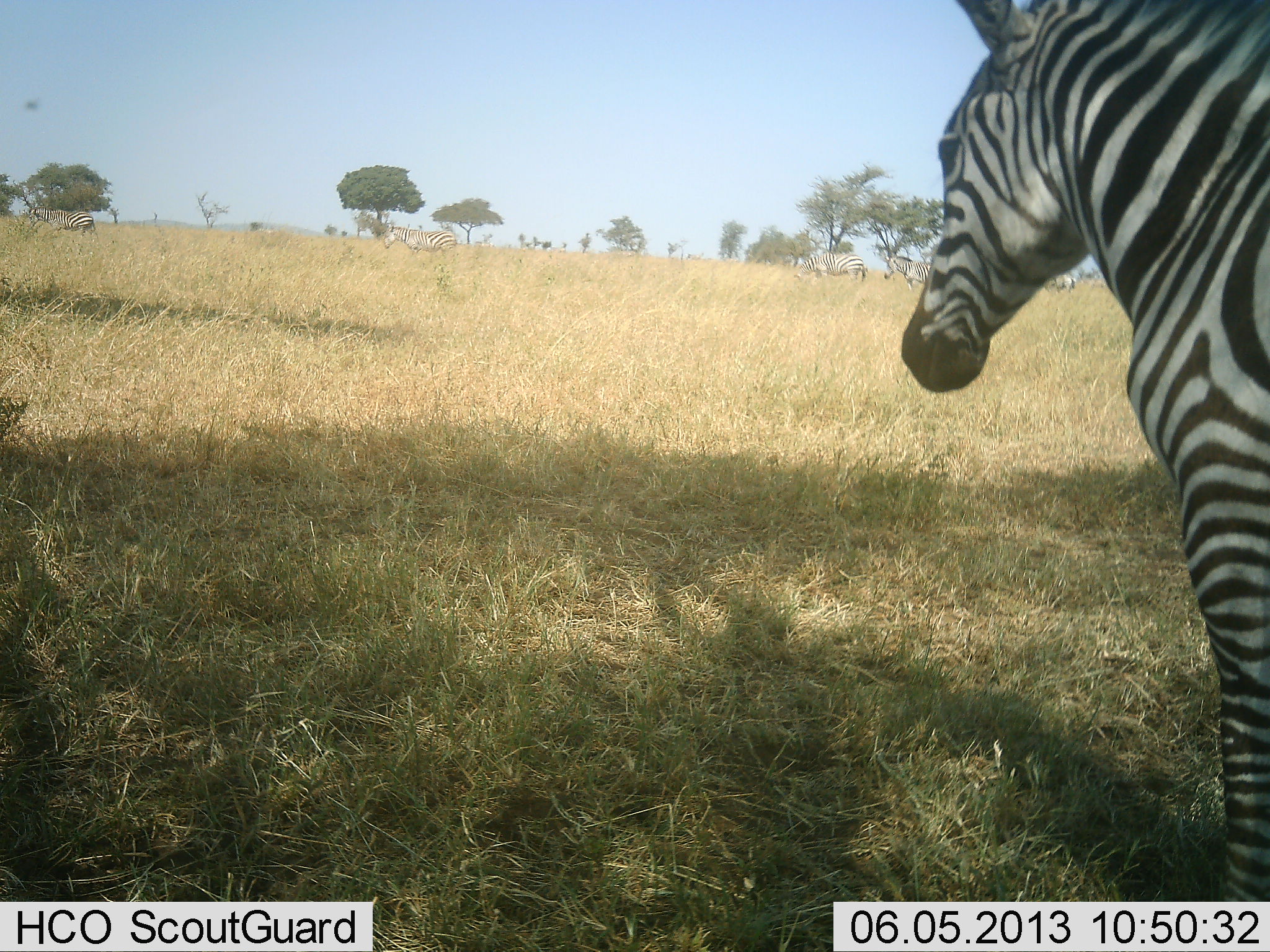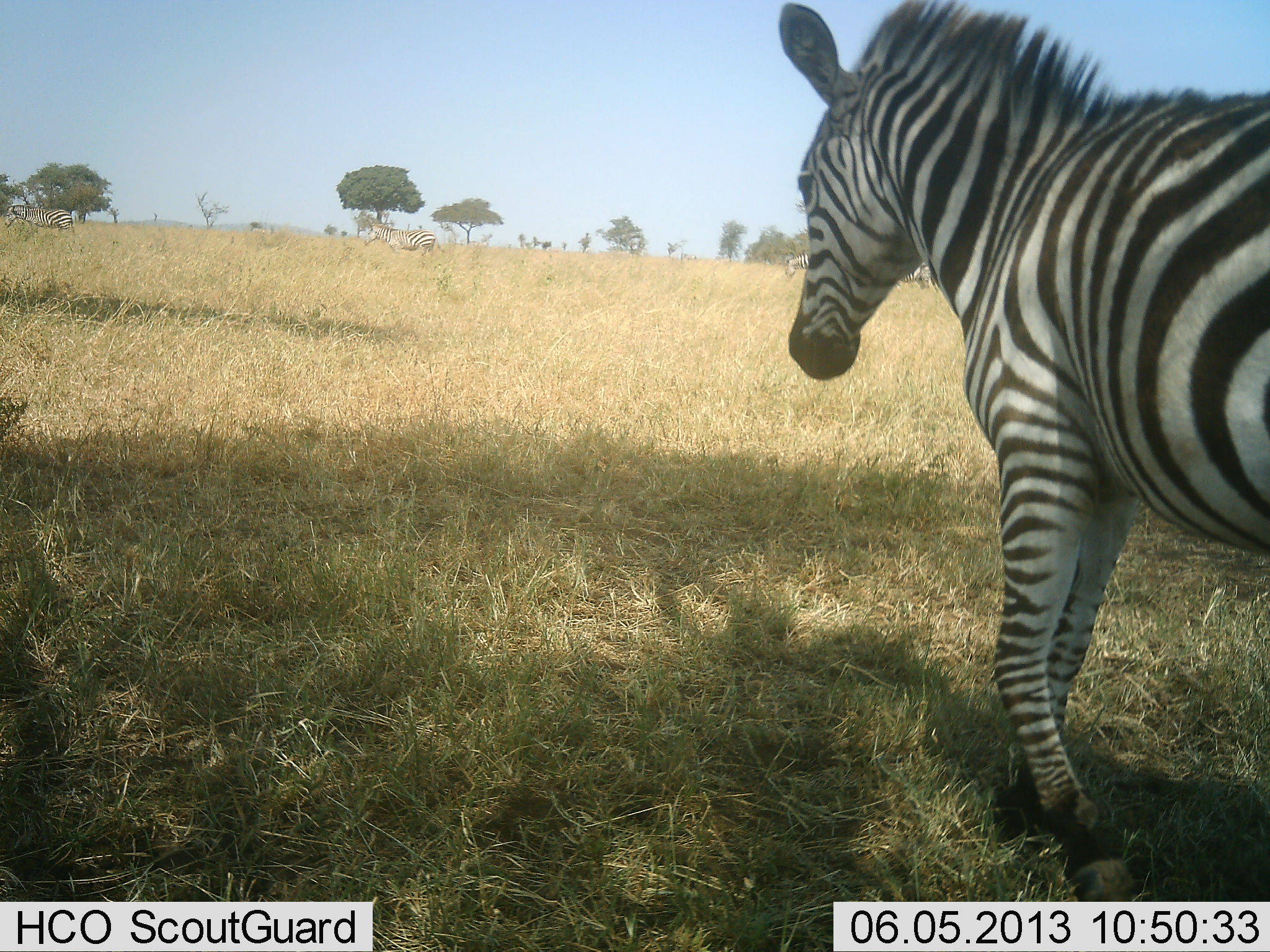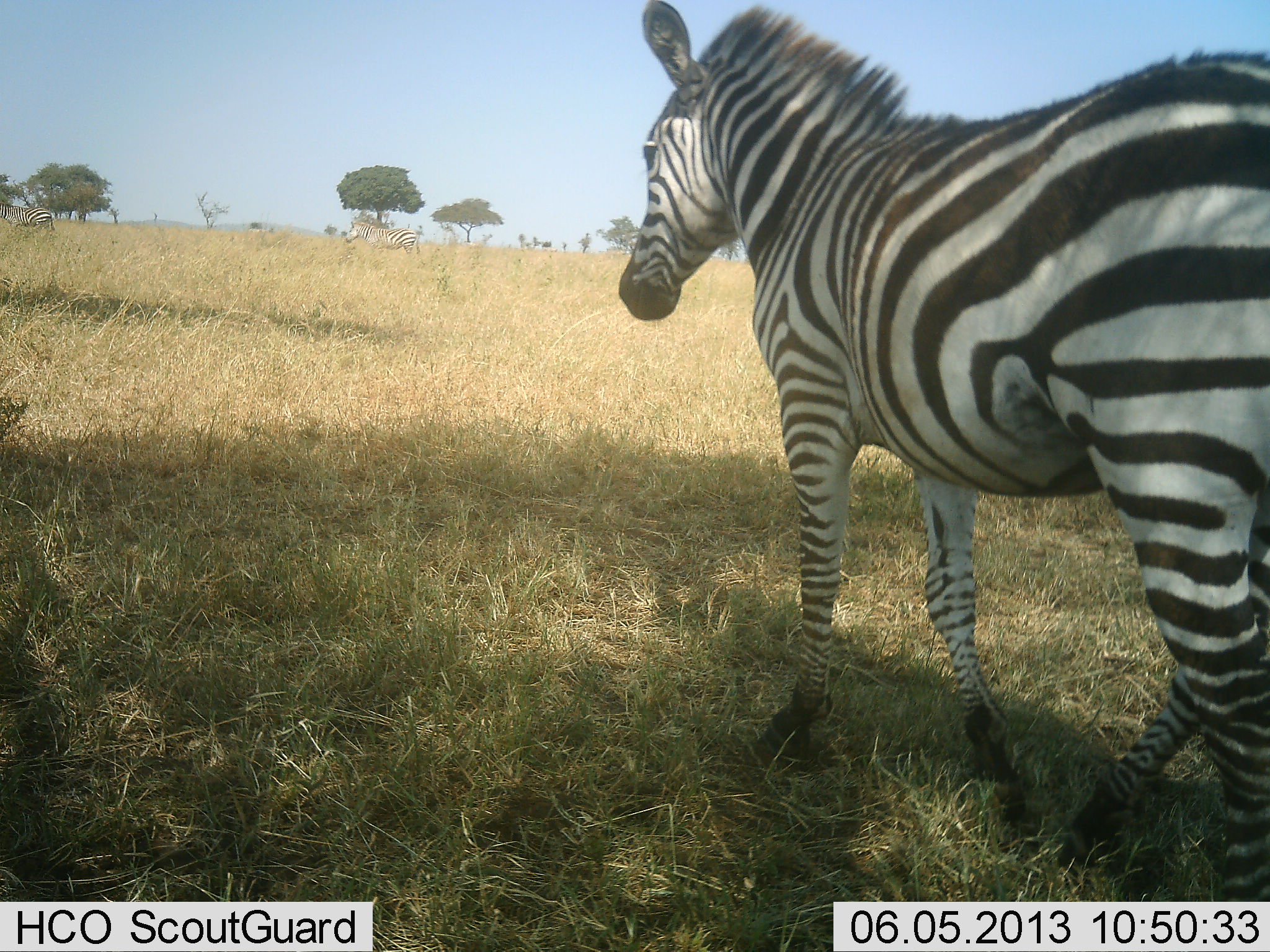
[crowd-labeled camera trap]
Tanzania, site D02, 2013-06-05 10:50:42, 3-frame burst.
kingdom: Animalia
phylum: Chordata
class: Mammalia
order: Perissodactyla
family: Equidae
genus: Equus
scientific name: Equus quagga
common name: plains zebra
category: zebra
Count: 3.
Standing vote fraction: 6%.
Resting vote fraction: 0%.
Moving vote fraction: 94%.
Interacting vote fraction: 0%.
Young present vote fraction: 8%.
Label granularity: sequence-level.